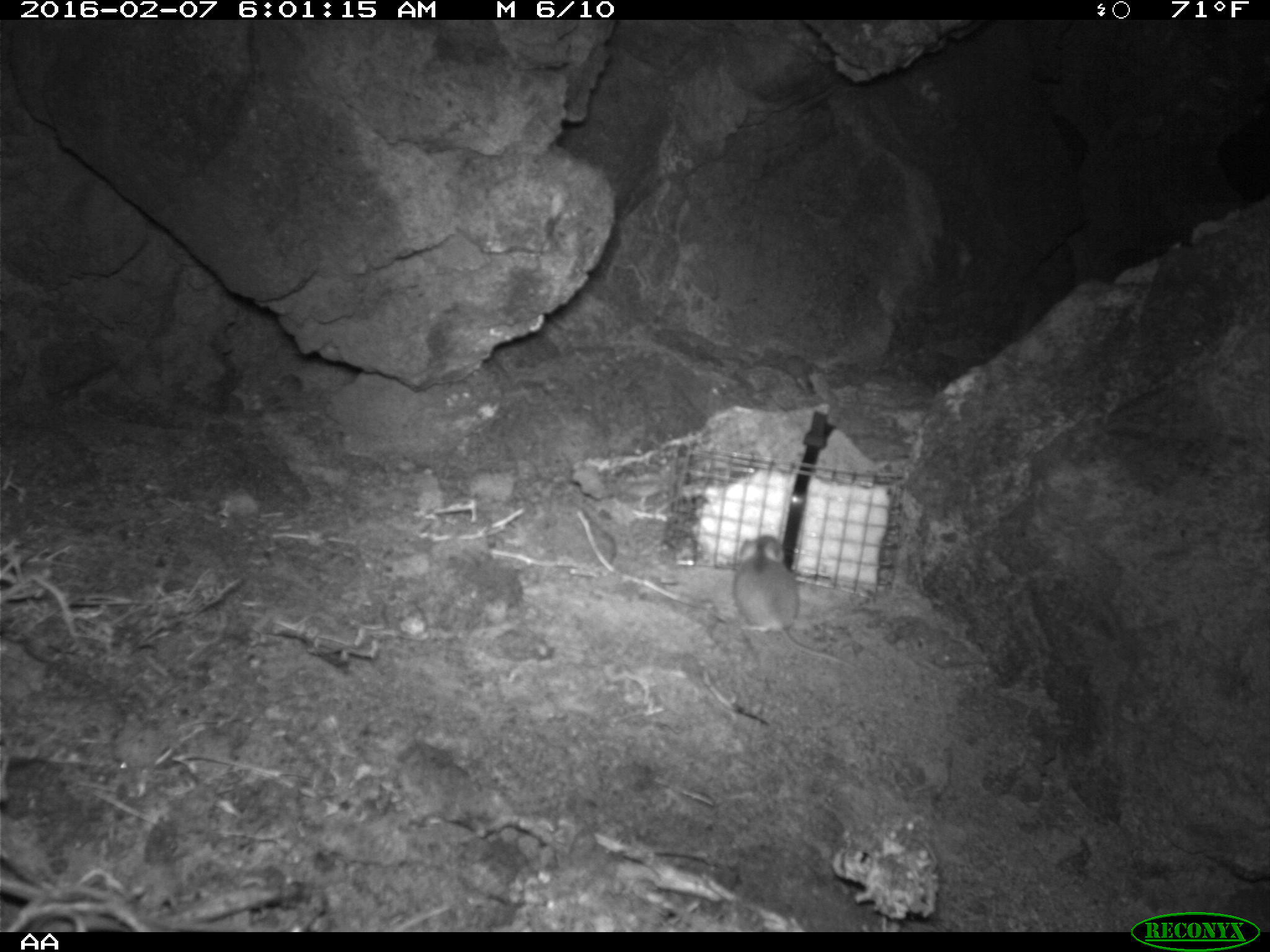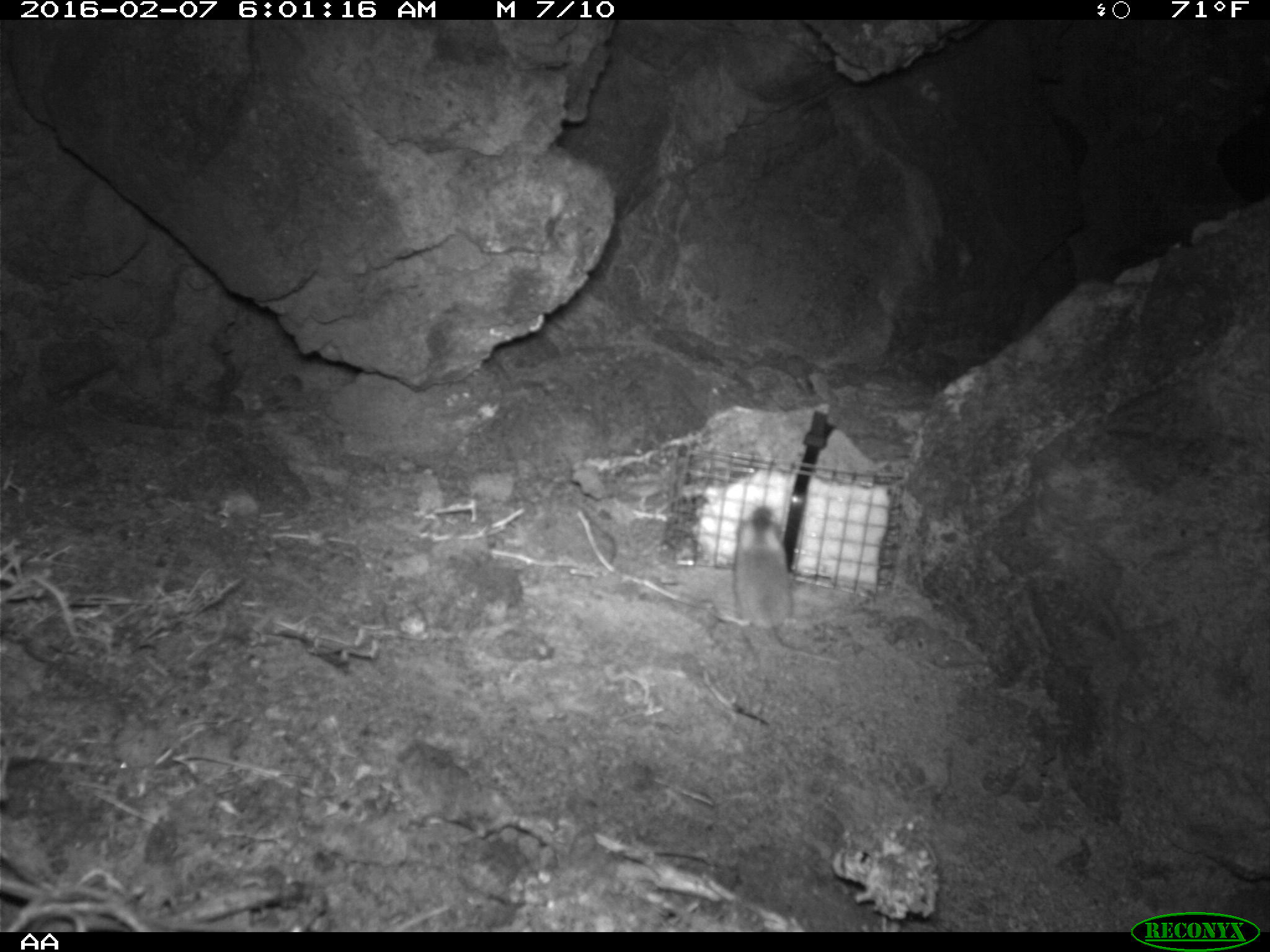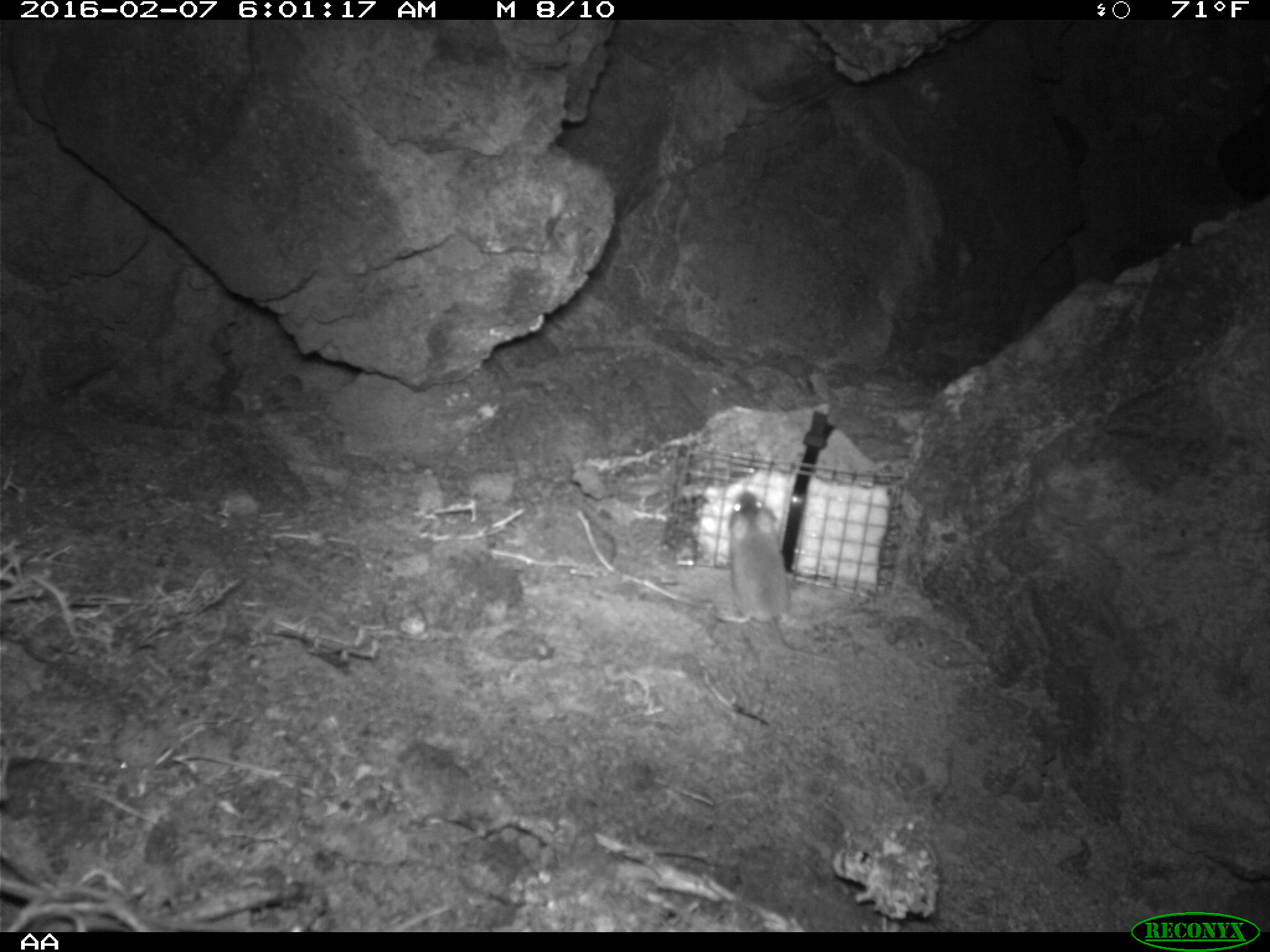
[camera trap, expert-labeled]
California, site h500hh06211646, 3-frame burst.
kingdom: Animalia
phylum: Chordata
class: Mammalia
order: Rodentia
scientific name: Rodentia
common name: rodent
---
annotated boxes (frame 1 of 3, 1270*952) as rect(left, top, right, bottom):
rodent: rect(732, 533, 856, 669)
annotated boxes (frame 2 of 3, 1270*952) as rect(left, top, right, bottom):
rodent: rect(717, 503, 841, 665)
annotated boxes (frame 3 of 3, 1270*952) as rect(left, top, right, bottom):
rodent: rect(708, 491, 838, 664)